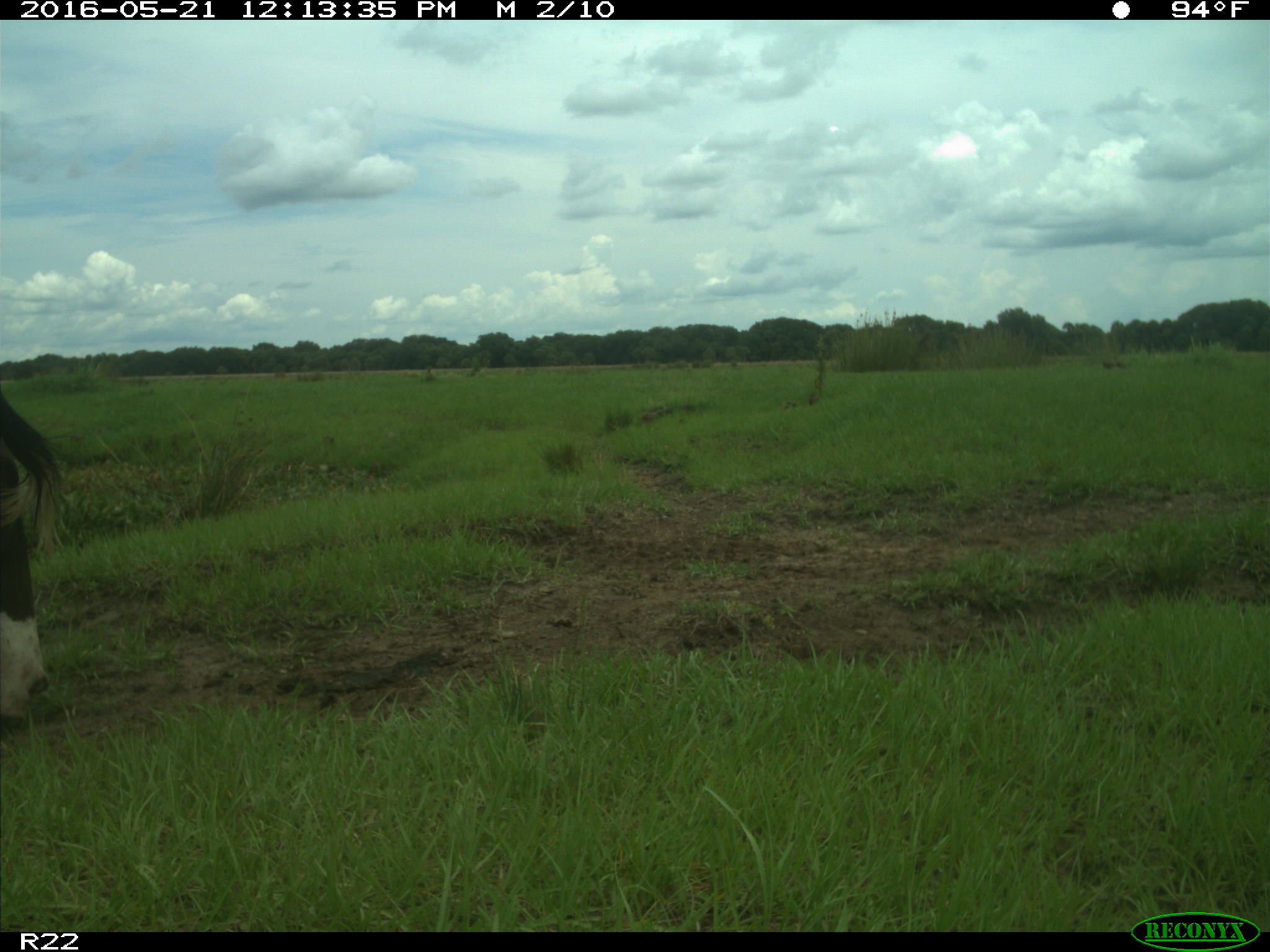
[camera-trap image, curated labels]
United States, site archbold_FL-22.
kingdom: Animalia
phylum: Chordata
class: Mammalia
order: Artiodactyla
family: Bovidae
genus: Bos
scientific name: Bos taurus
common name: domestic cow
Bos taurus (domestic cow).